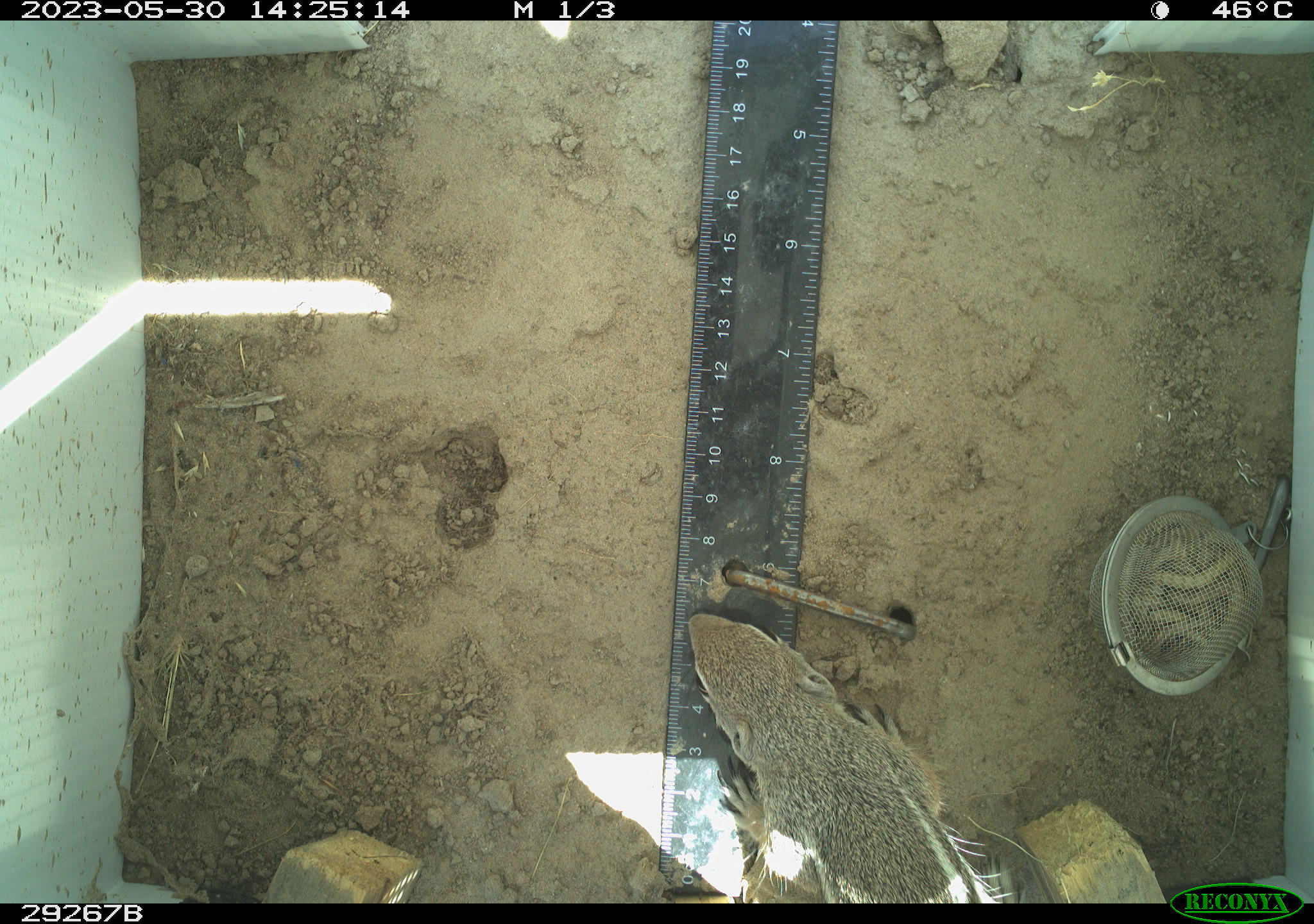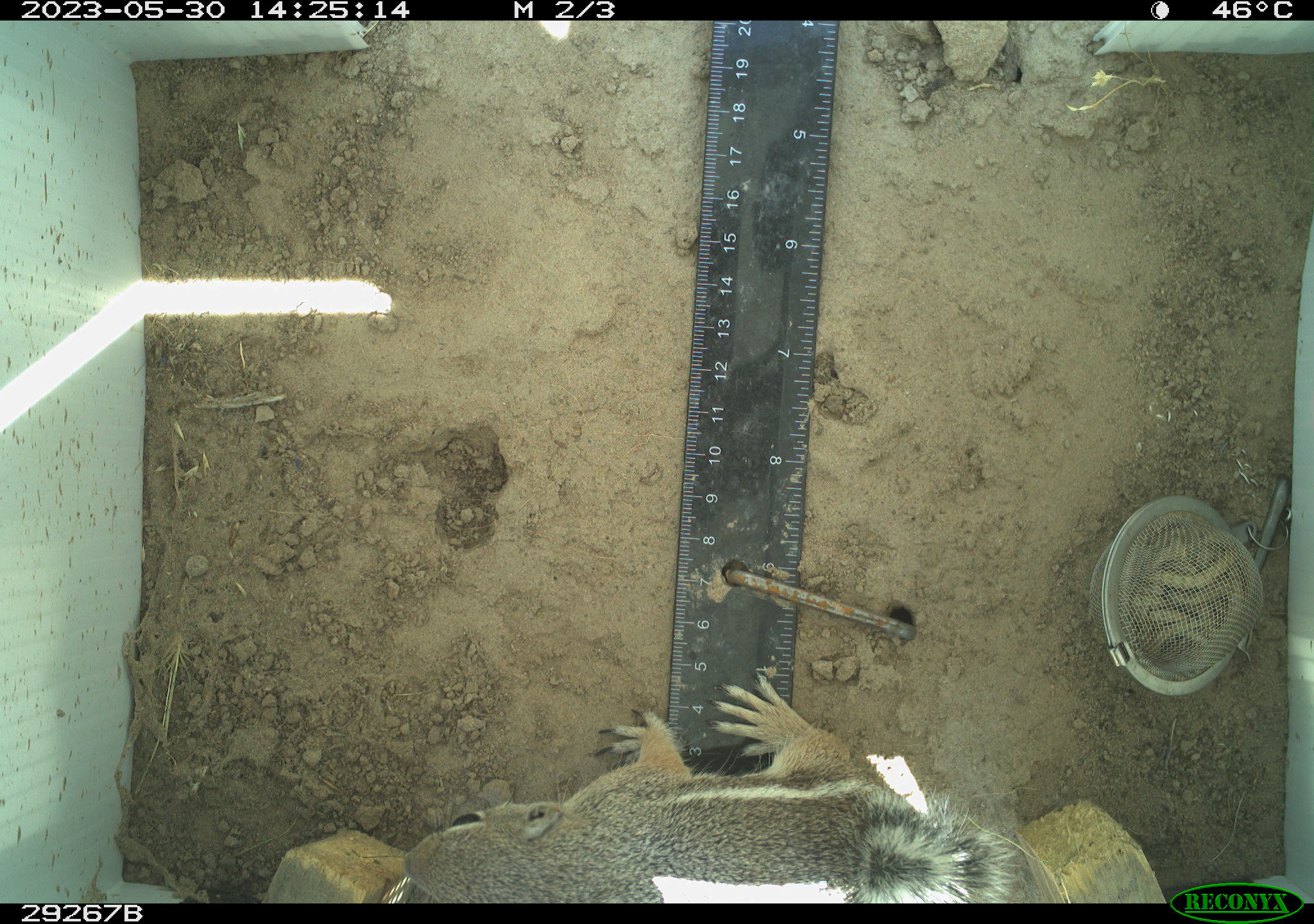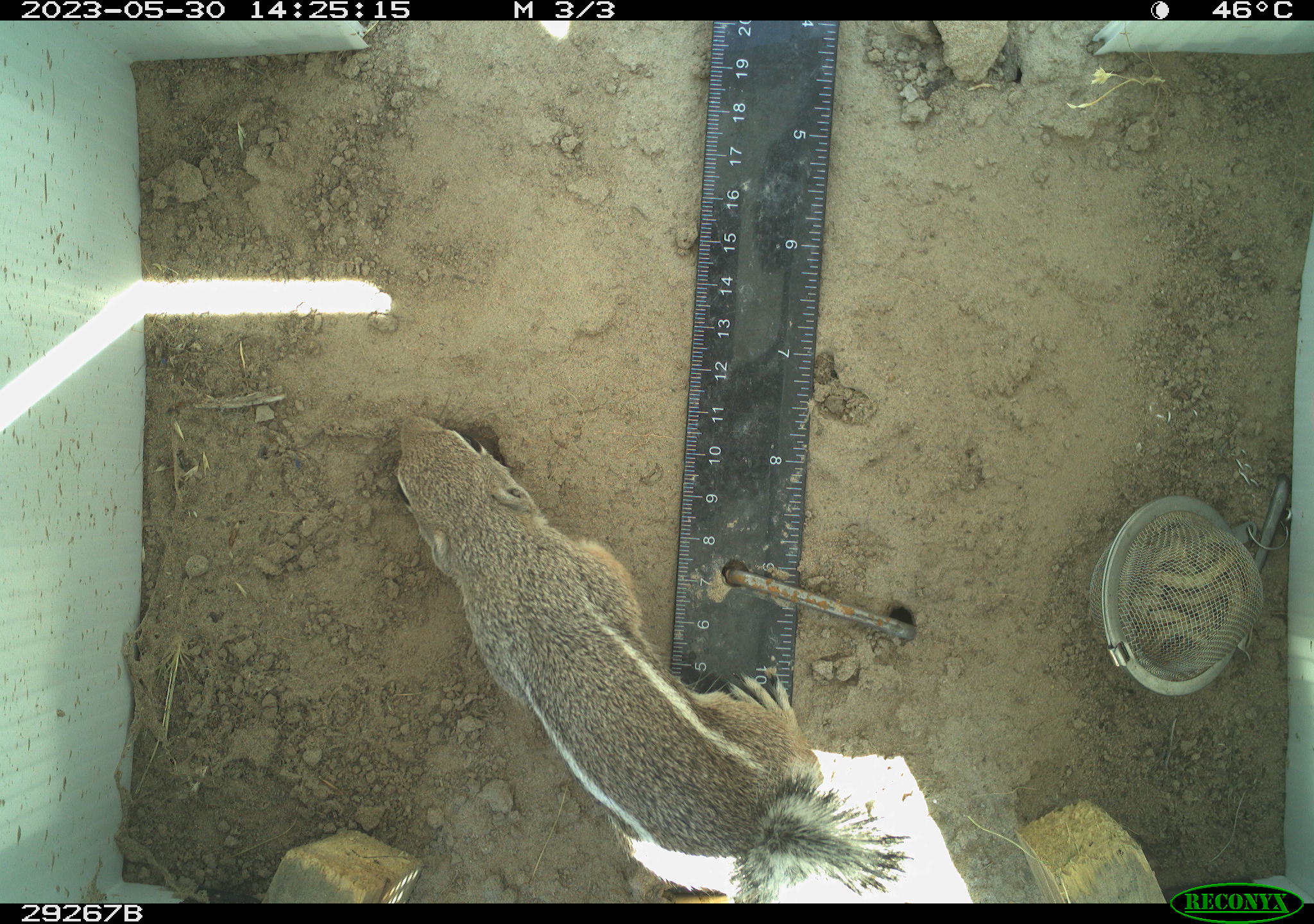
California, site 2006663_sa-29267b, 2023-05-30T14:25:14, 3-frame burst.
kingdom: Animalia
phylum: Chordata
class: Mammalia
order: Rodentia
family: Sciuridae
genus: Ammospermophilus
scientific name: Ammospermophilus leucurus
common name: white-tailed antelope squirrel